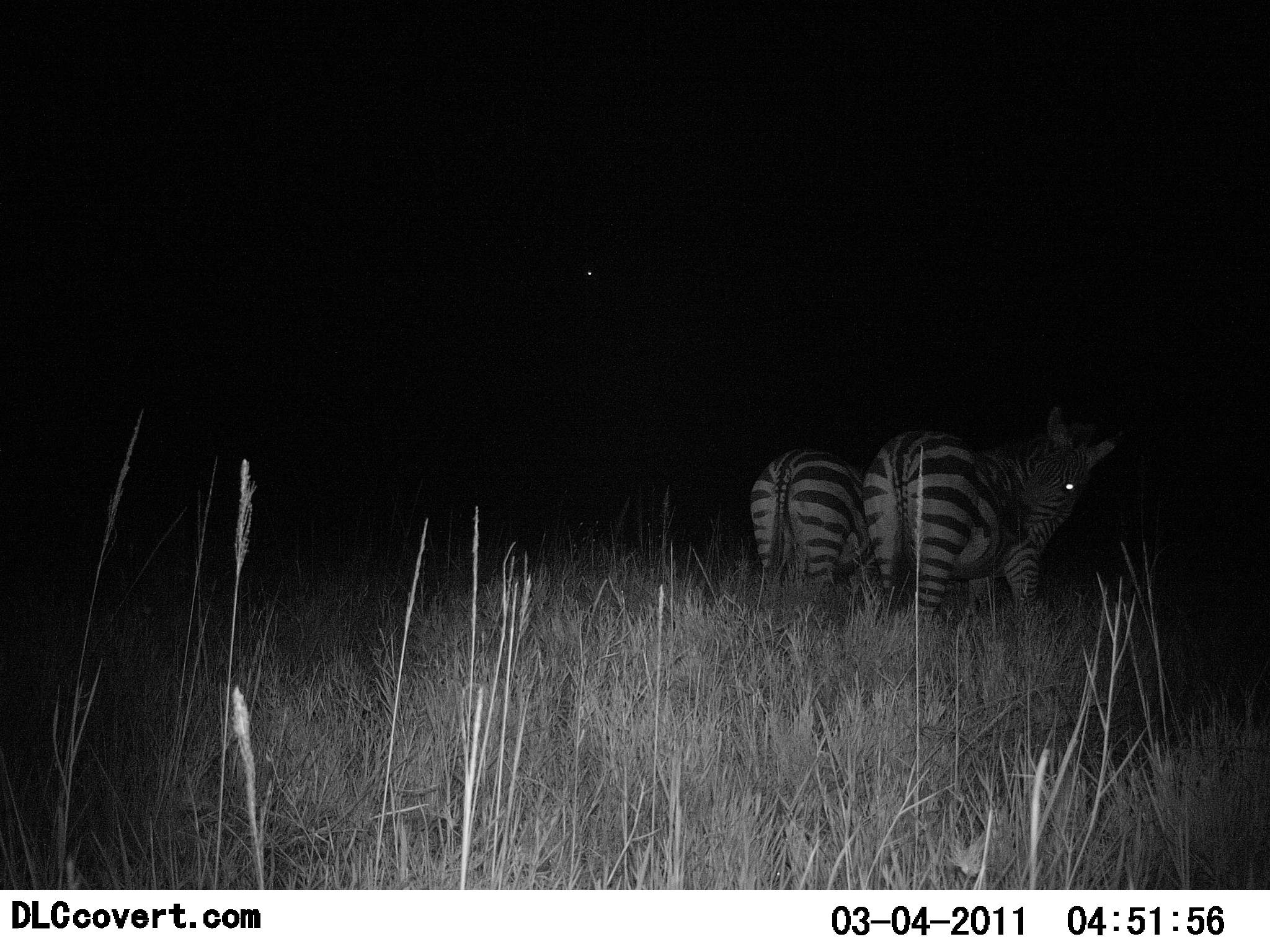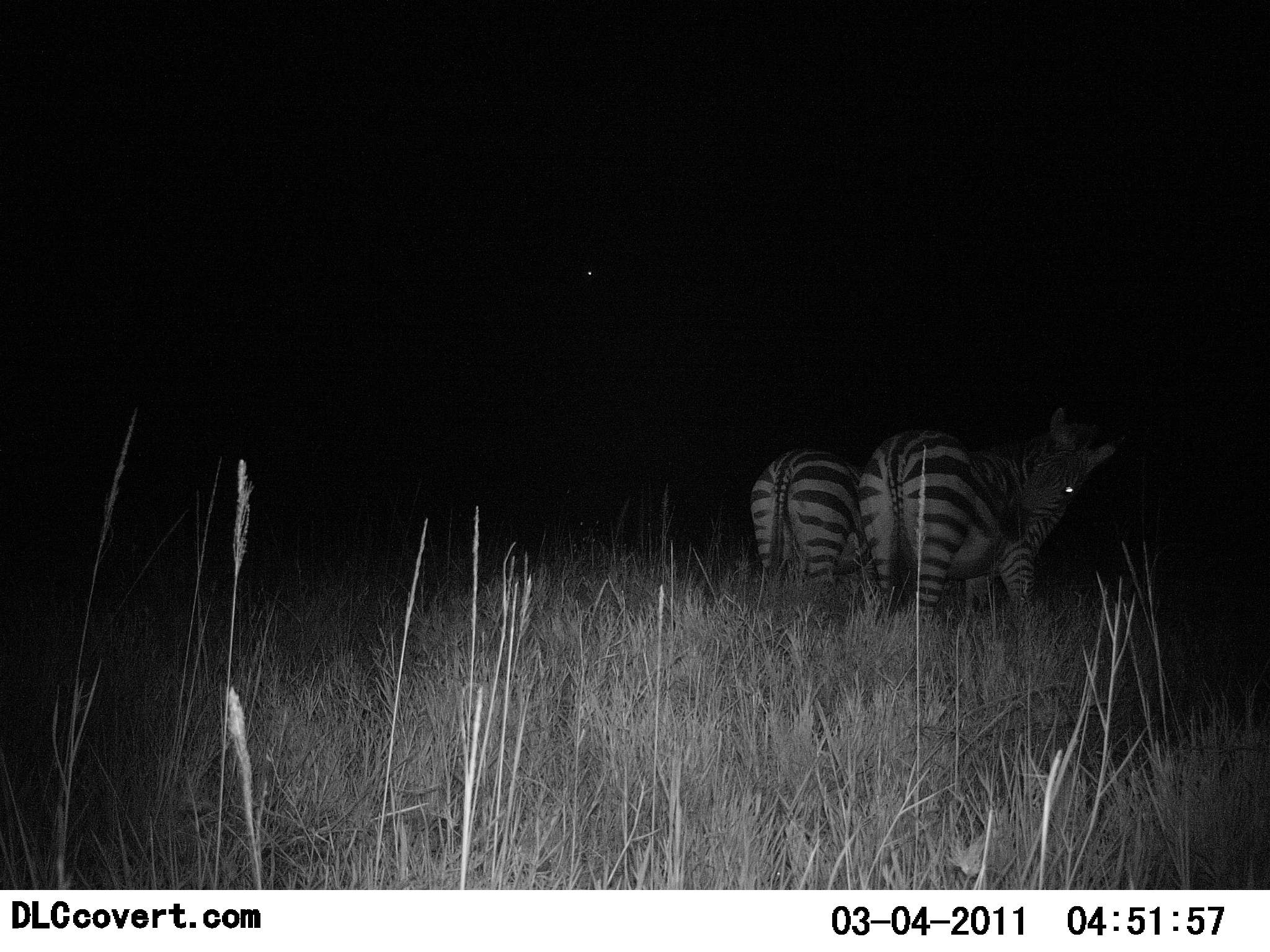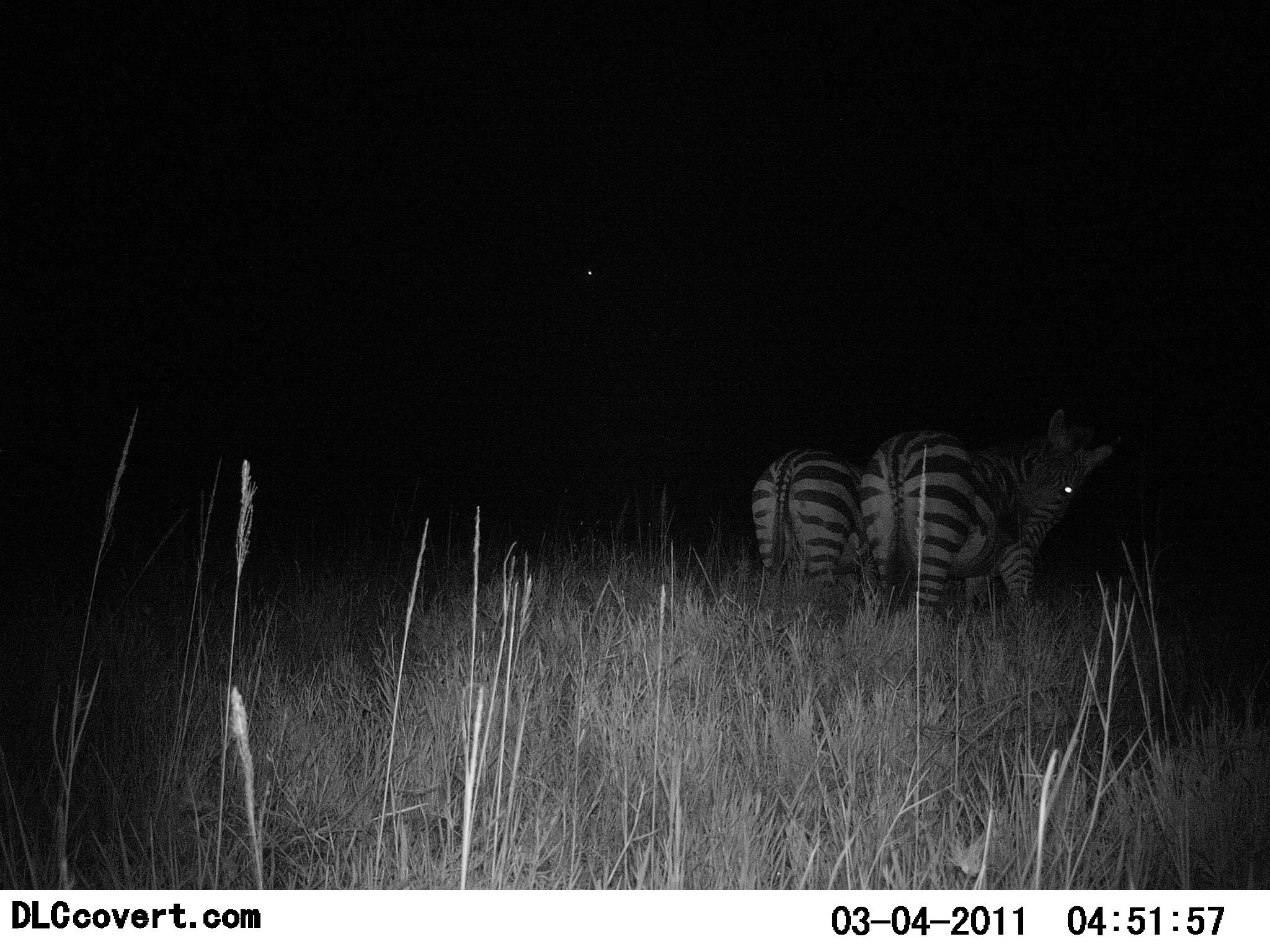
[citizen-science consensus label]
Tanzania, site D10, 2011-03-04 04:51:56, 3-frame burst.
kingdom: Animalia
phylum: Chordata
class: Mammalia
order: Perissodactyla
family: Equidae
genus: Equus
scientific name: Equus quagga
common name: plains zebra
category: zebra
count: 2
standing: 100%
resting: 0%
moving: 0%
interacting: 0%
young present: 0%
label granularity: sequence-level